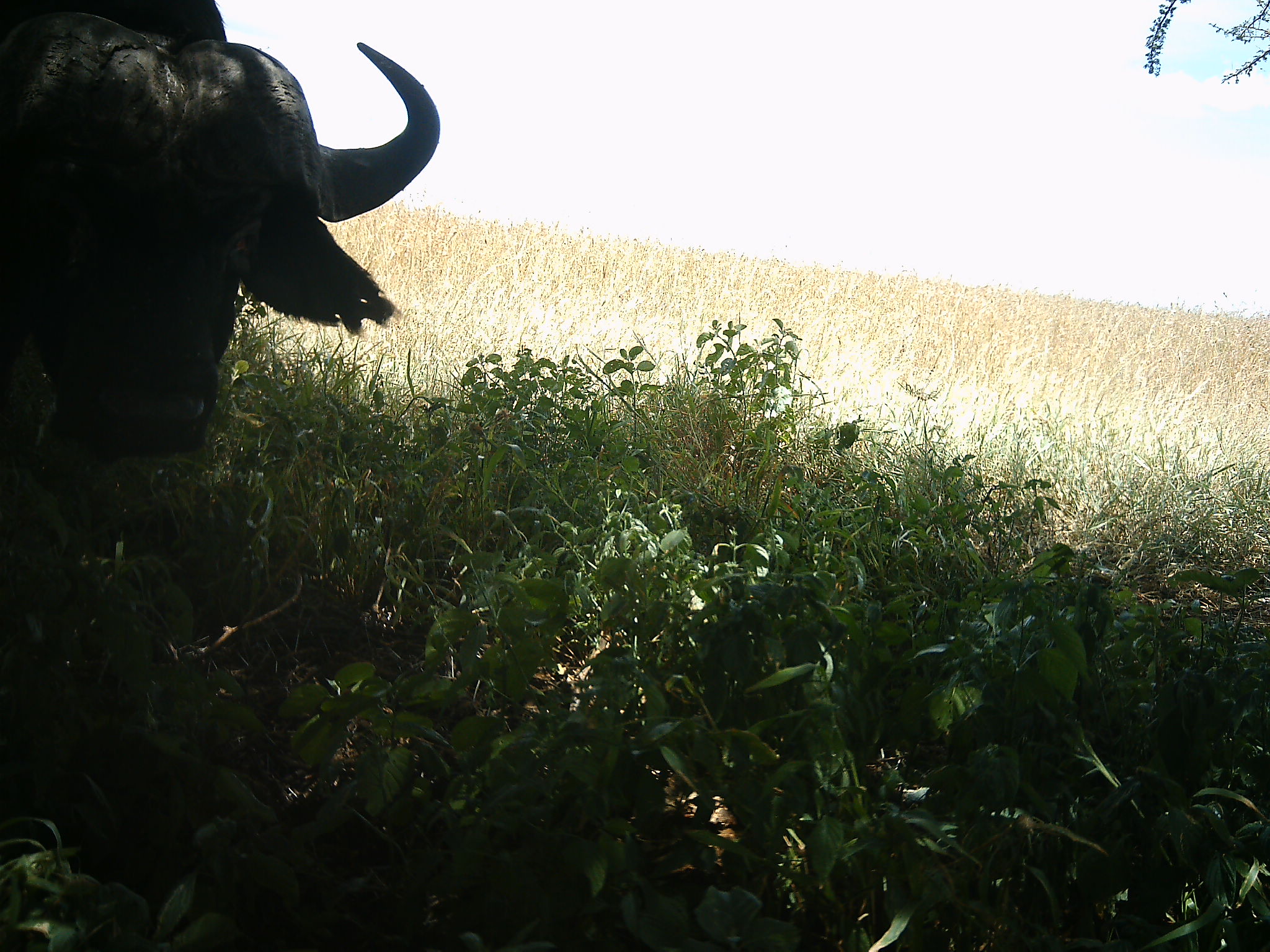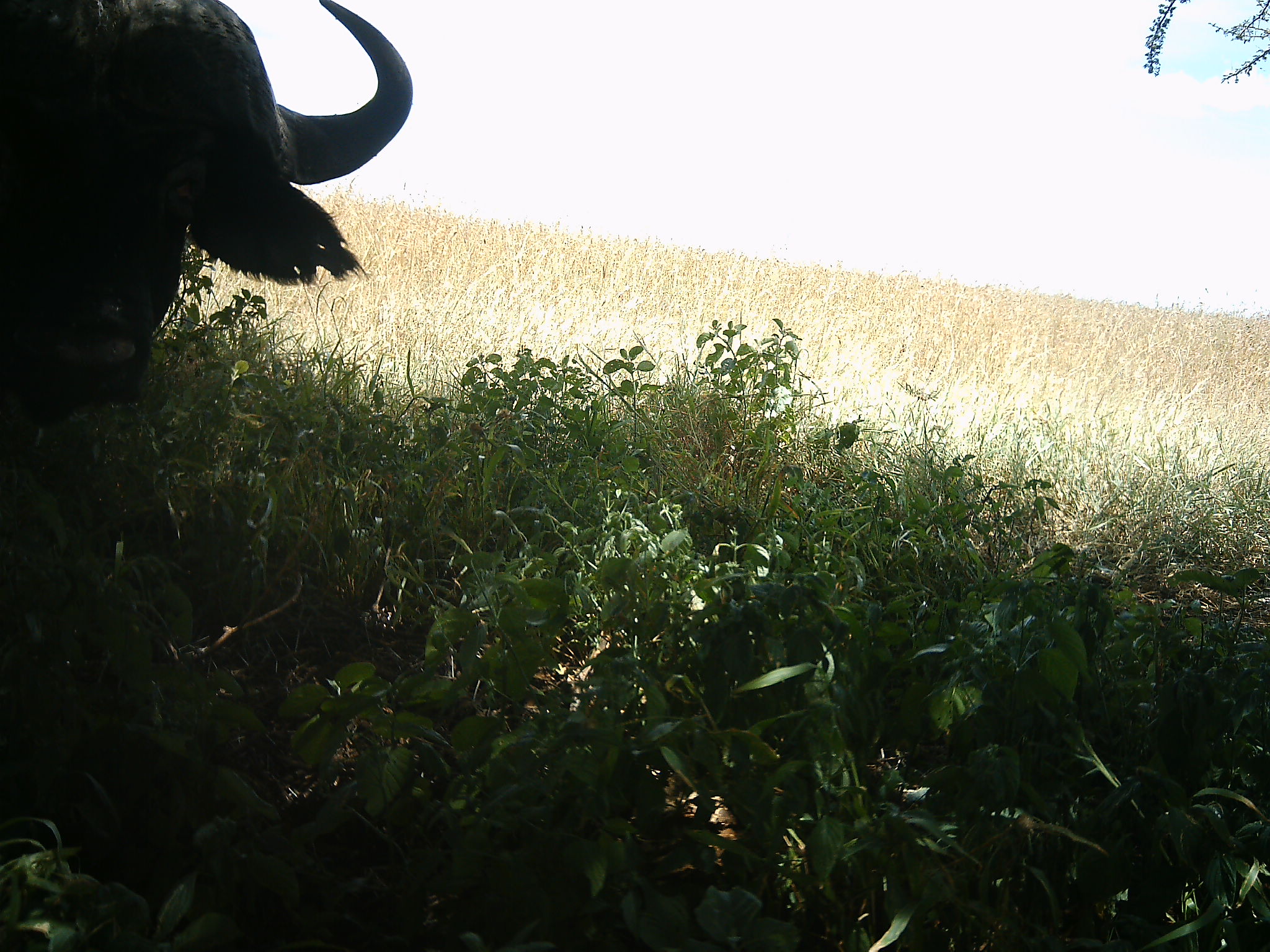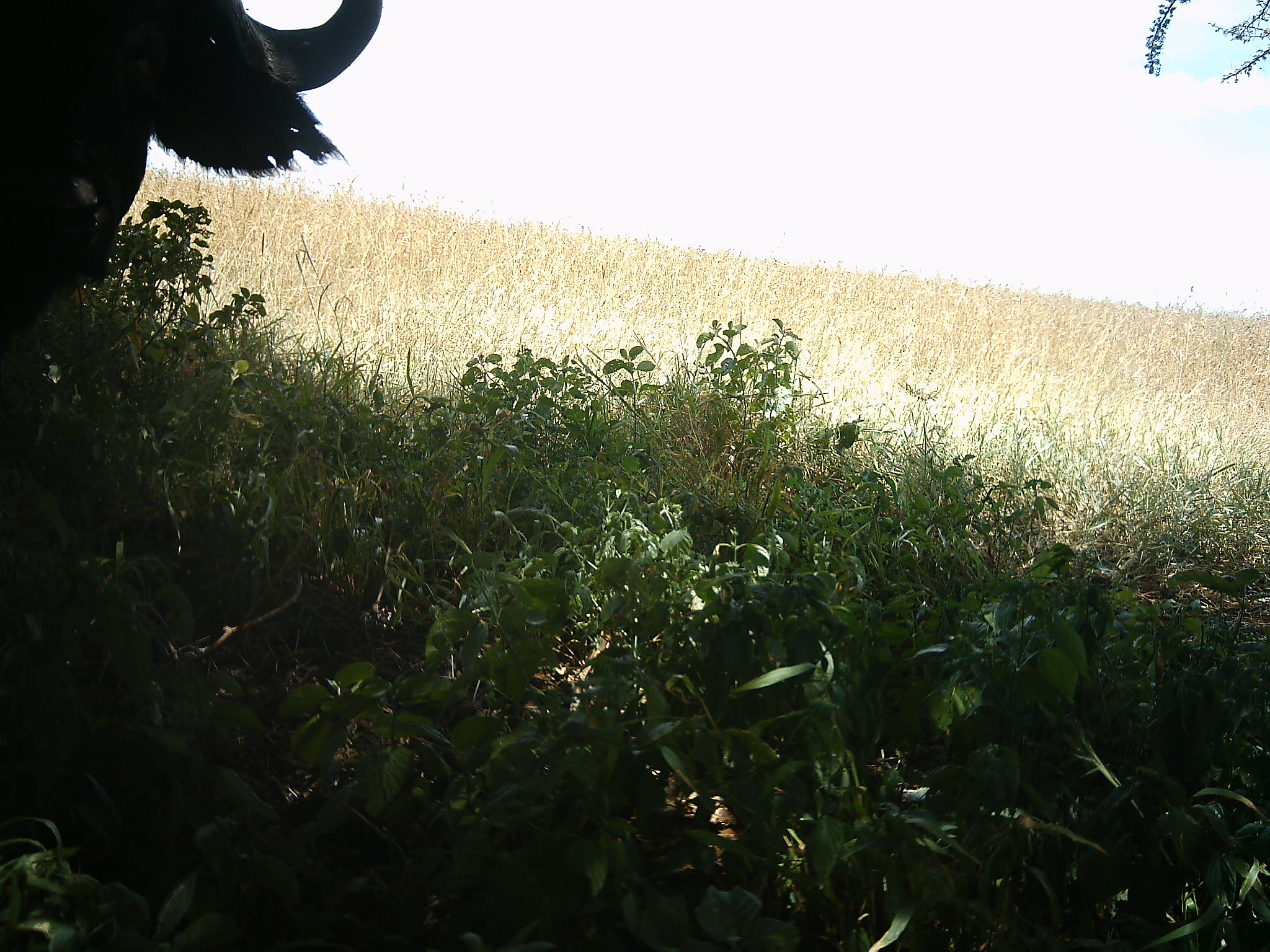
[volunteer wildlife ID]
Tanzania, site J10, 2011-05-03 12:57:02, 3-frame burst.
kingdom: Animalia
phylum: Chordata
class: Mammalia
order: Artiodactyla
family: Bovidae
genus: Syncerus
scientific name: Syncerus caffer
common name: cape buffalo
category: buffalo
Buffalo (cape buffalo) (Syncerus caffer), count 1. Behavior (volunteer vote fractions): standing 36%, resting 9%, moving 36%, interacting 0%. Young present (vote fraction): 0%. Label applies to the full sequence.